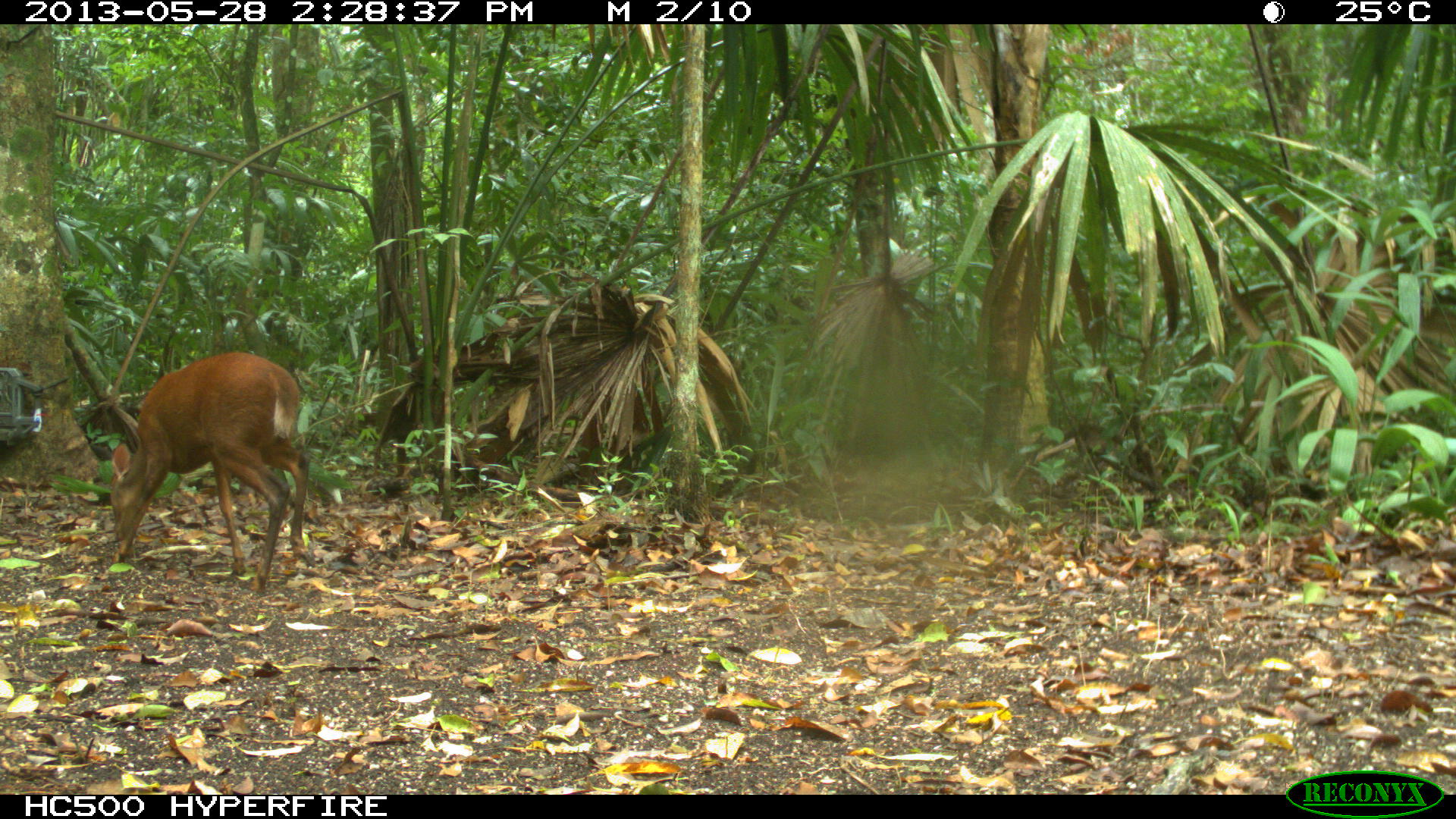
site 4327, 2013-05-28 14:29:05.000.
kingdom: Animalia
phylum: Chordata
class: Mammalia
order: Artiodactyla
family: Cervidae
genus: Mazama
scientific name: Mazama temama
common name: central american red brocket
Mazama temama (central american red brocket), count 1.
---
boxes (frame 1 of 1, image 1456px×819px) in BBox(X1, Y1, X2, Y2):
mazama temama: BBox(105, 351, 315, 593)